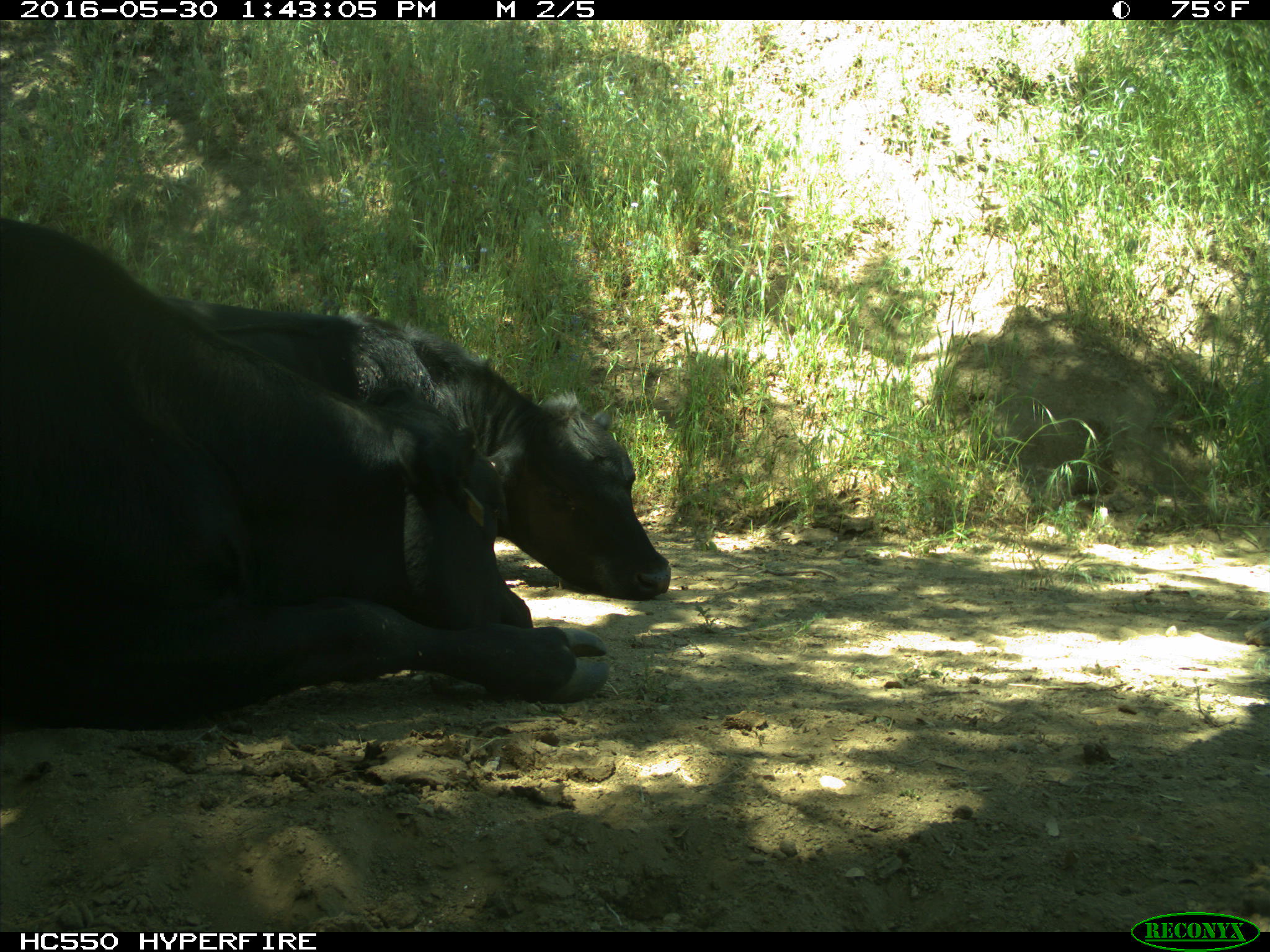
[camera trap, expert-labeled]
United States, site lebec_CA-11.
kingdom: Animalia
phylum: Chordata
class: Mammalia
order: Artiodactyla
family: Bovidae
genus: Bos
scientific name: Bos taurus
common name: domestic cow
Bos taurus (domestic cow).